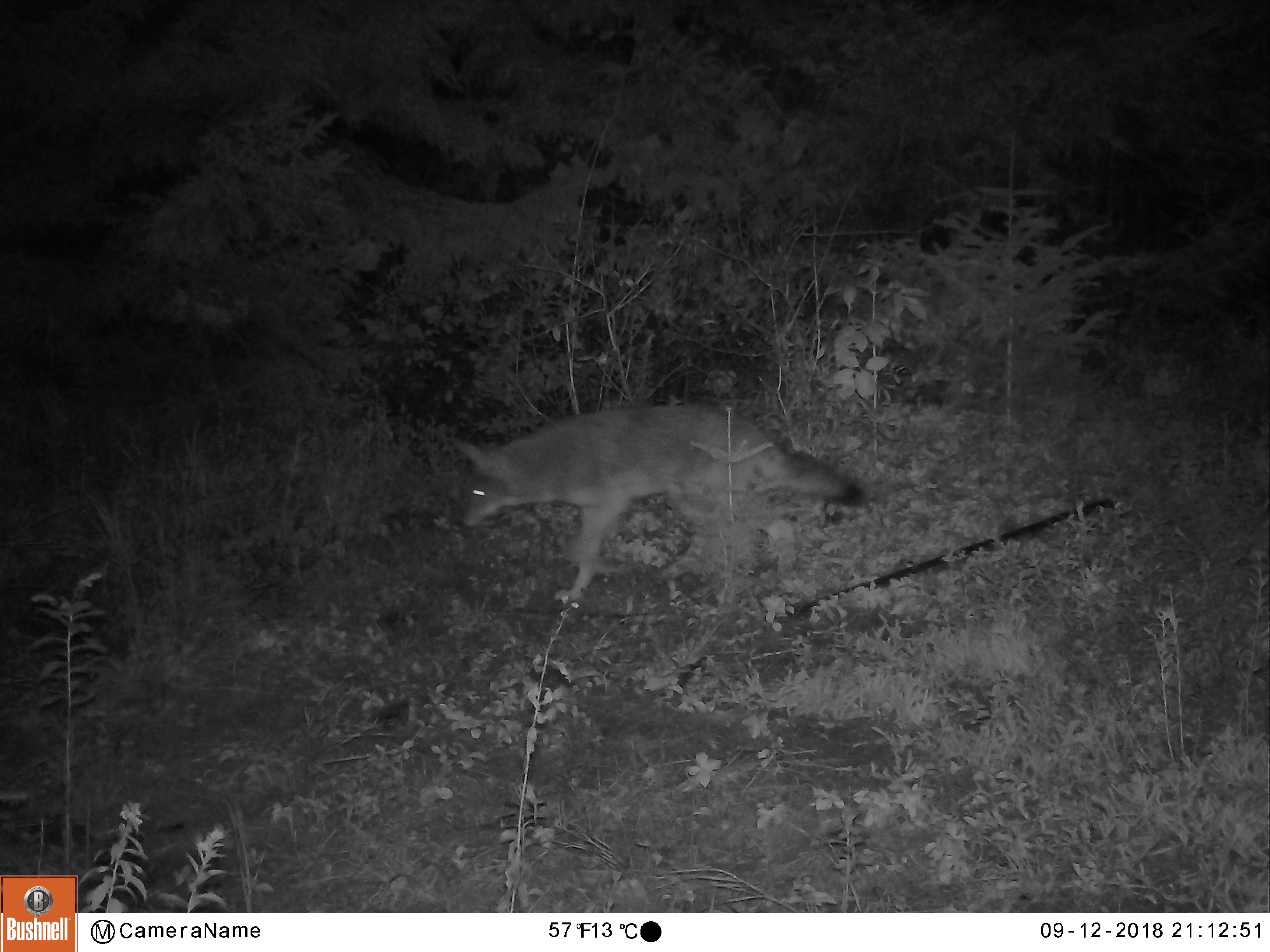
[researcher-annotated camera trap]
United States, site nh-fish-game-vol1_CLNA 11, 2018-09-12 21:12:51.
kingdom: Animalia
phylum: Chordata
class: Mammalia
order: Carnivora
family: Canidae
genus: Canis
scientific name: Canis latrans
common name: coyote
Coyote (Canis latrans).